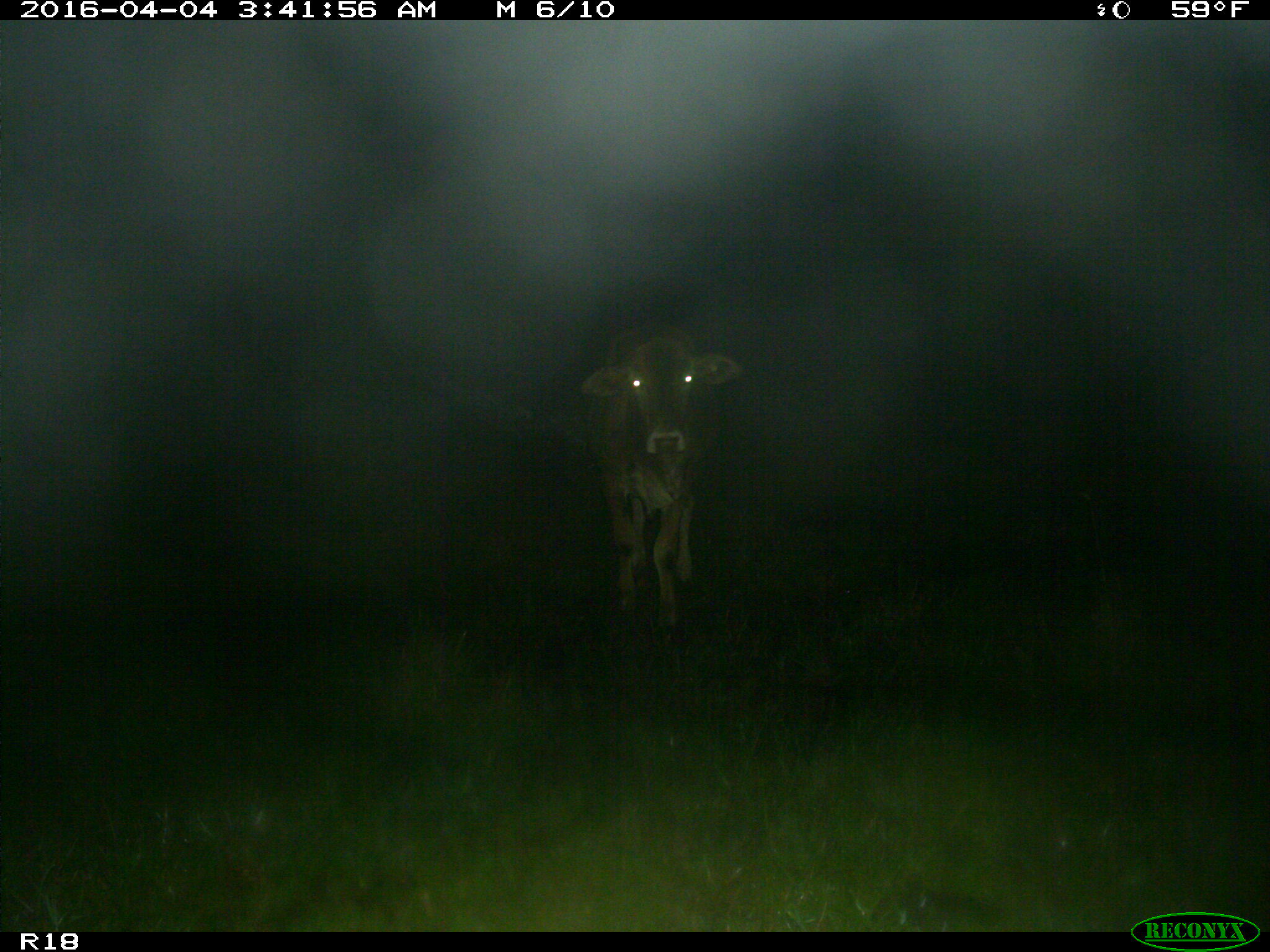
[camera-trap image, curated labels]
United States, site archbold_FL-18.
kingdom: Animalia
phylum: Chordata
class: Mammalia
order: Artiodactyla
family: Bovidae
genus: Bos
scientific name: Bos taurus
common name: domestic cow